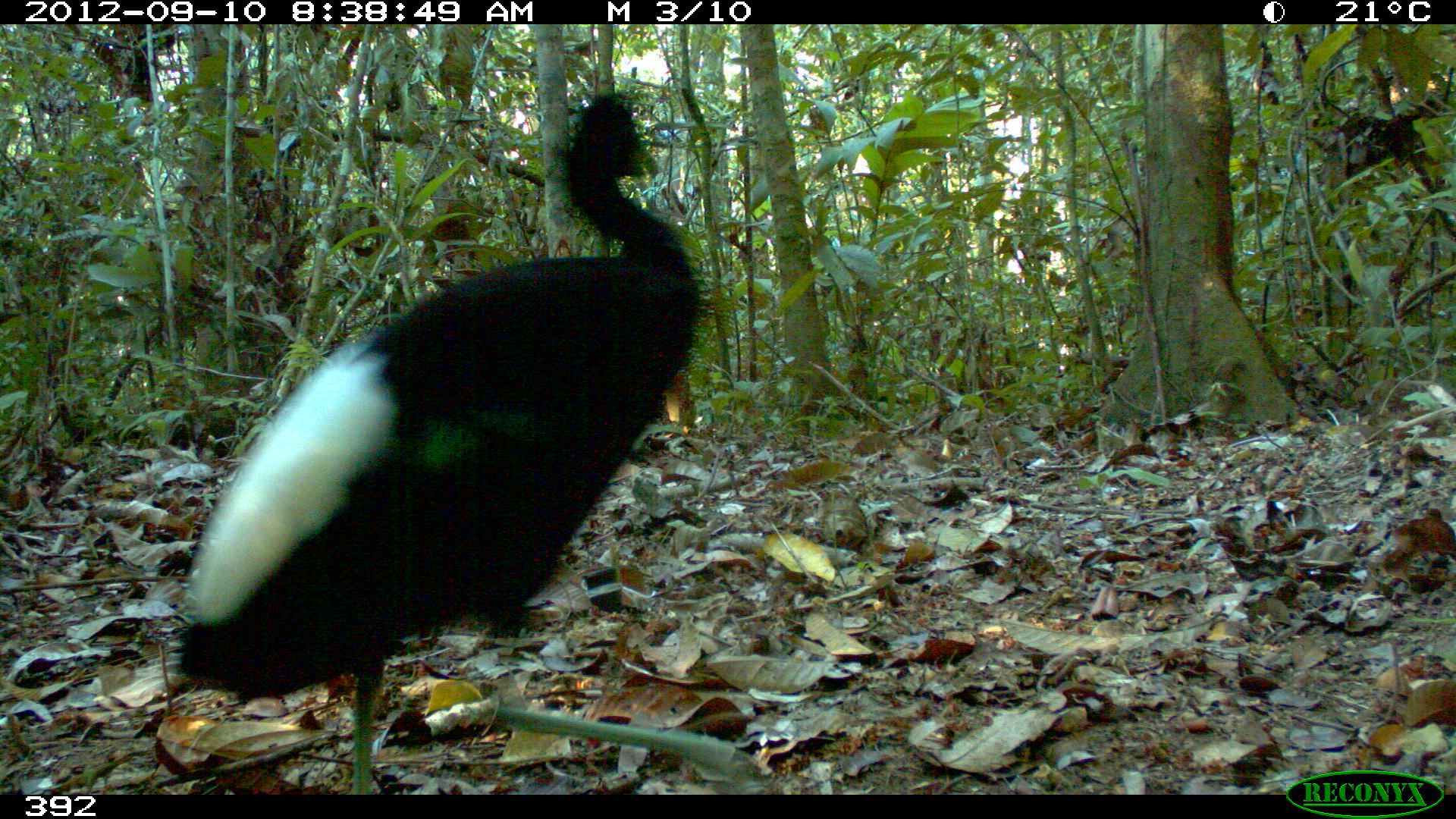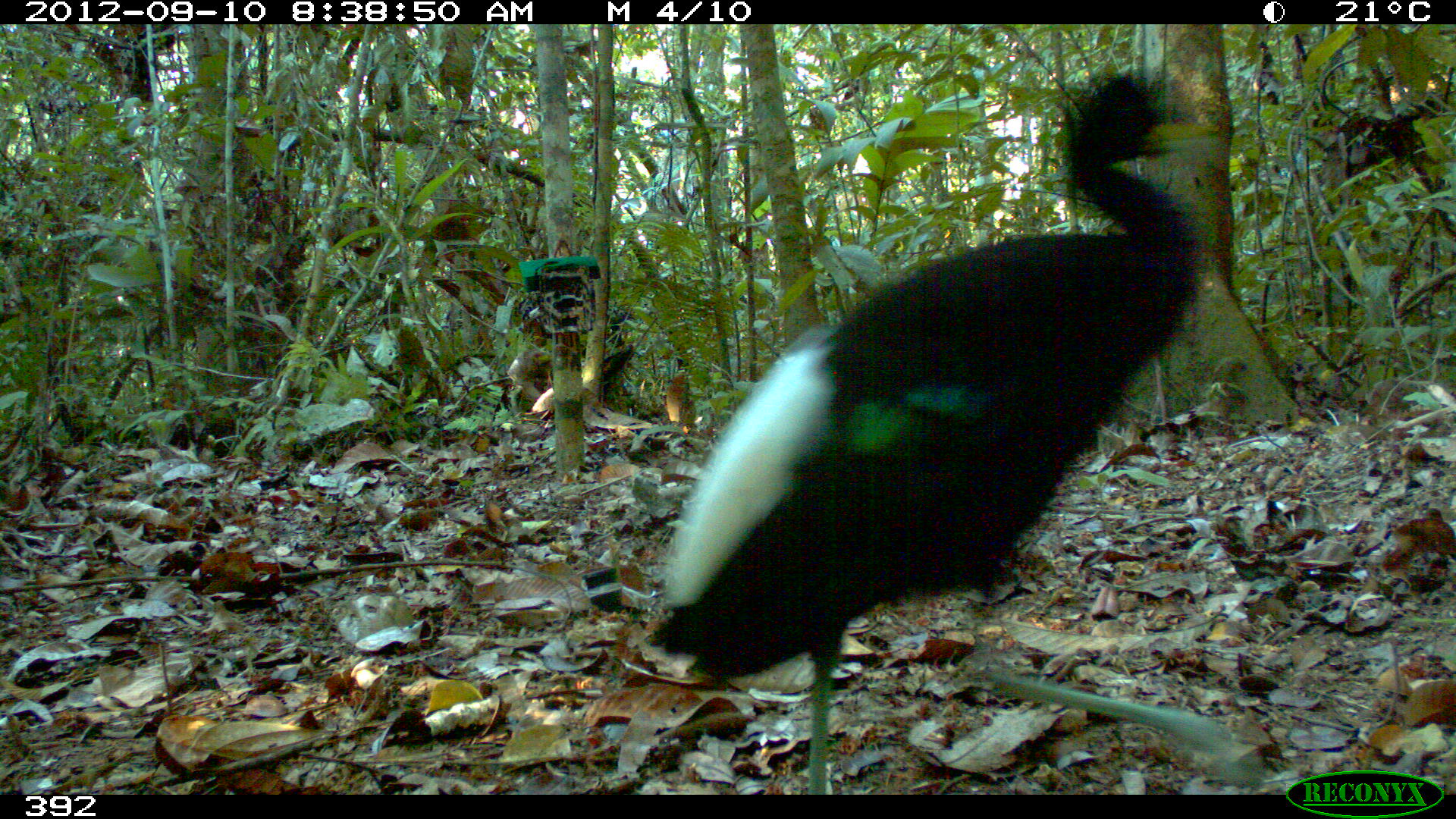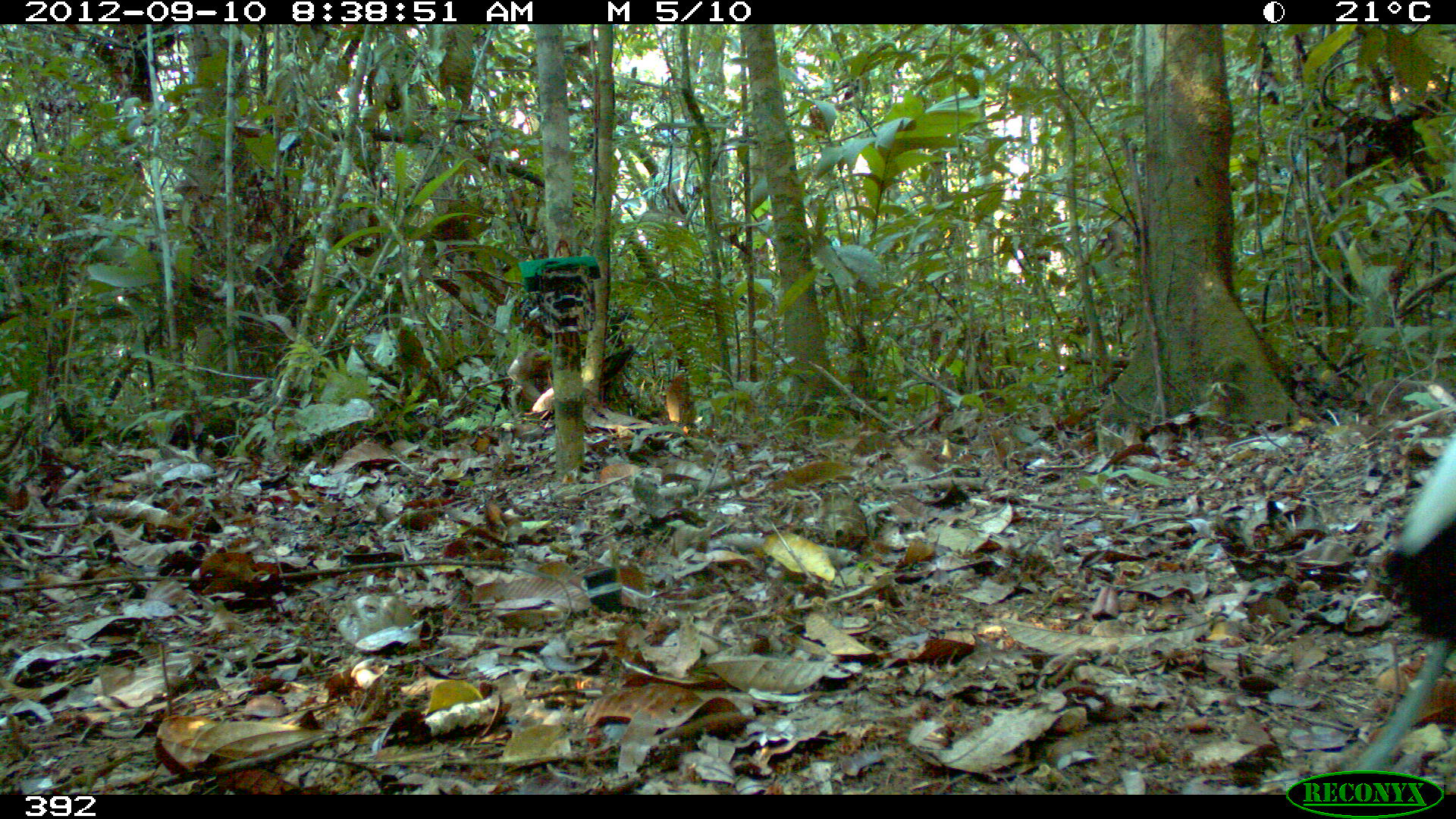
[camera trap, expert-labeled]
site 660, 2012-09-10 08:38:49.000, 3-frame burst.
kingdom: Animalia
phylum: Chordata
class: Aves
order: Gruiformes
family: Psophiidae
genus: Psophia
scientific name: Psophia leucoptera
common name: pale-winged trumpeter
Psophia leucoptera (pale-winged trumpeter).